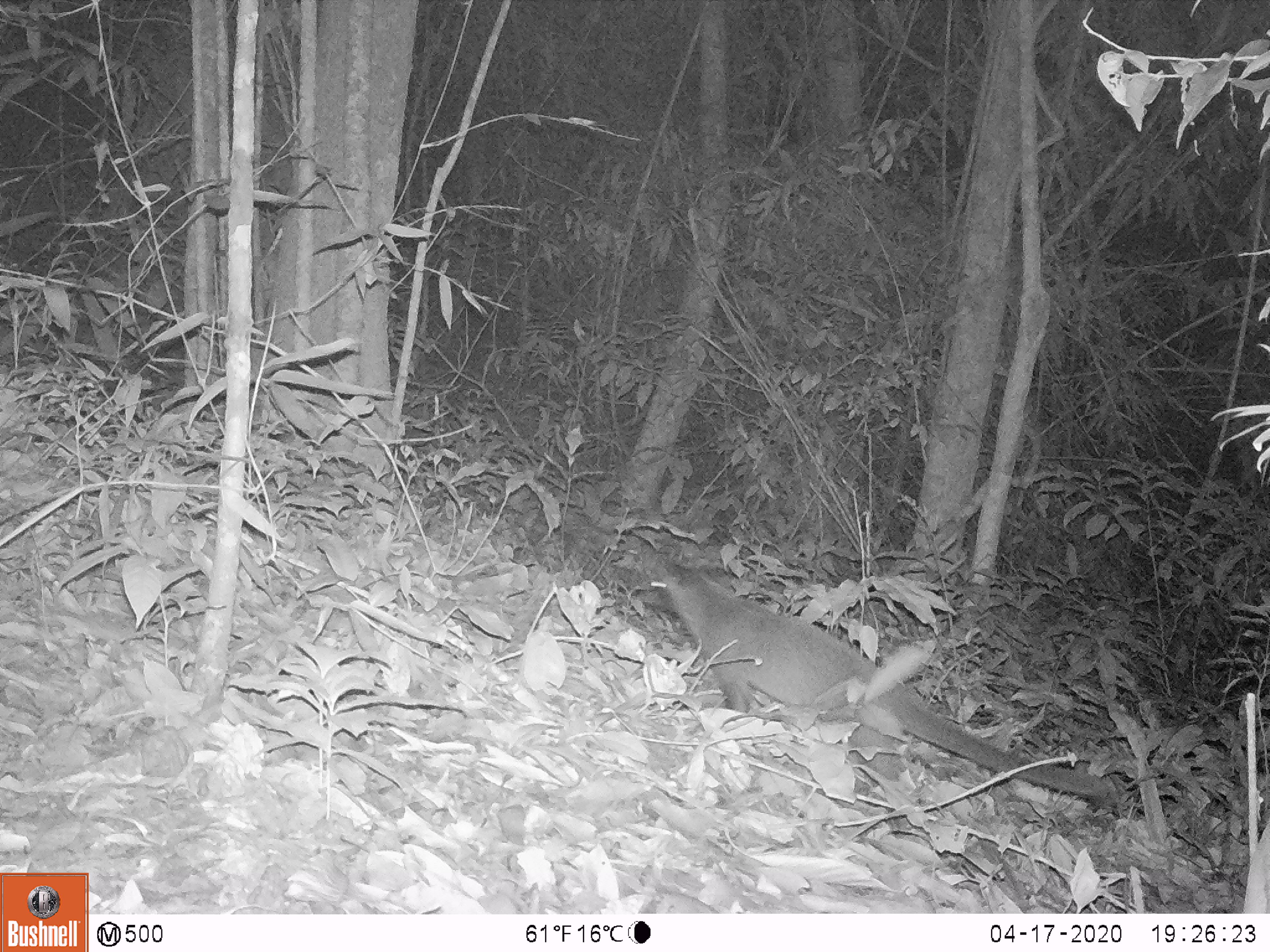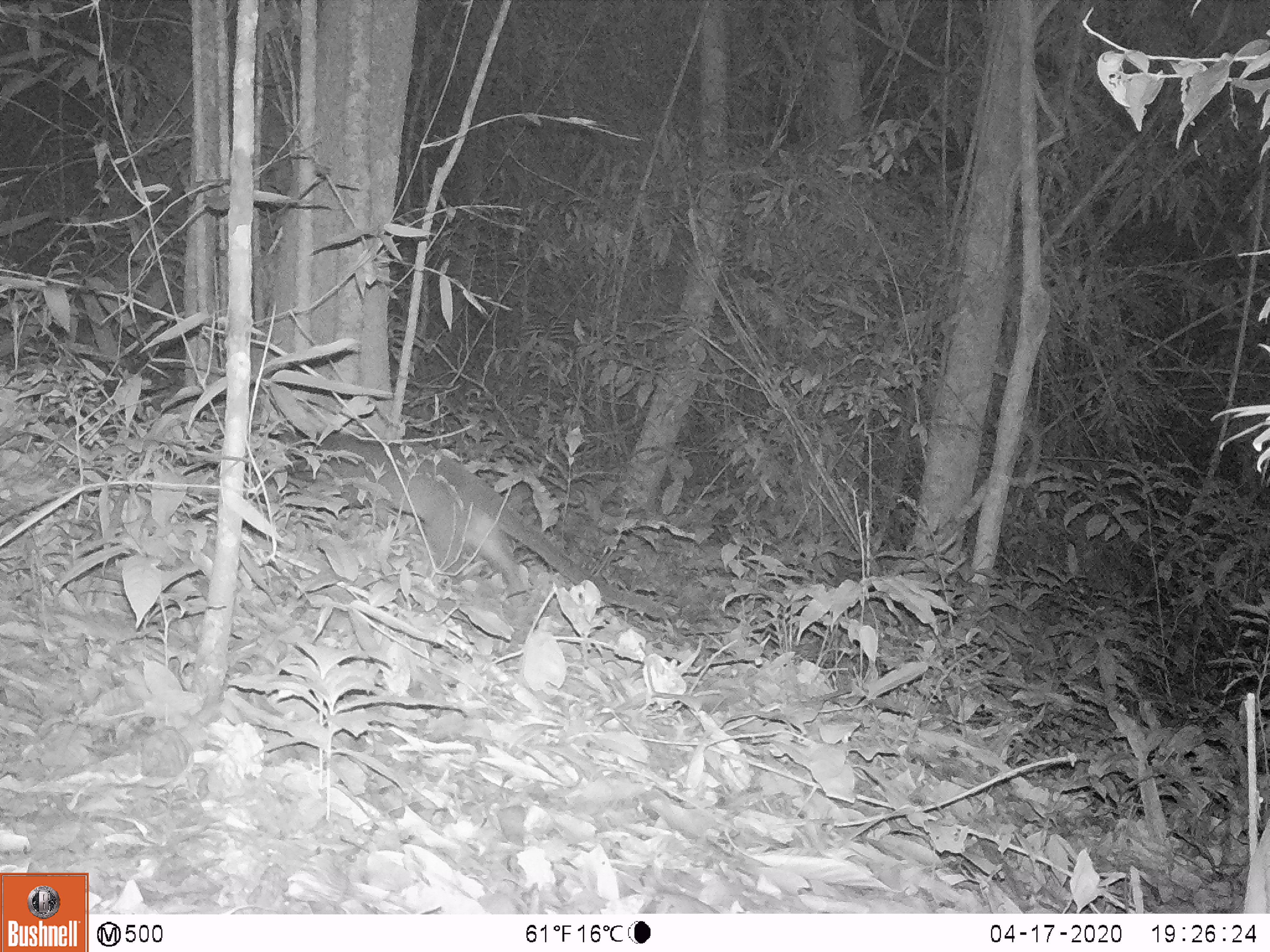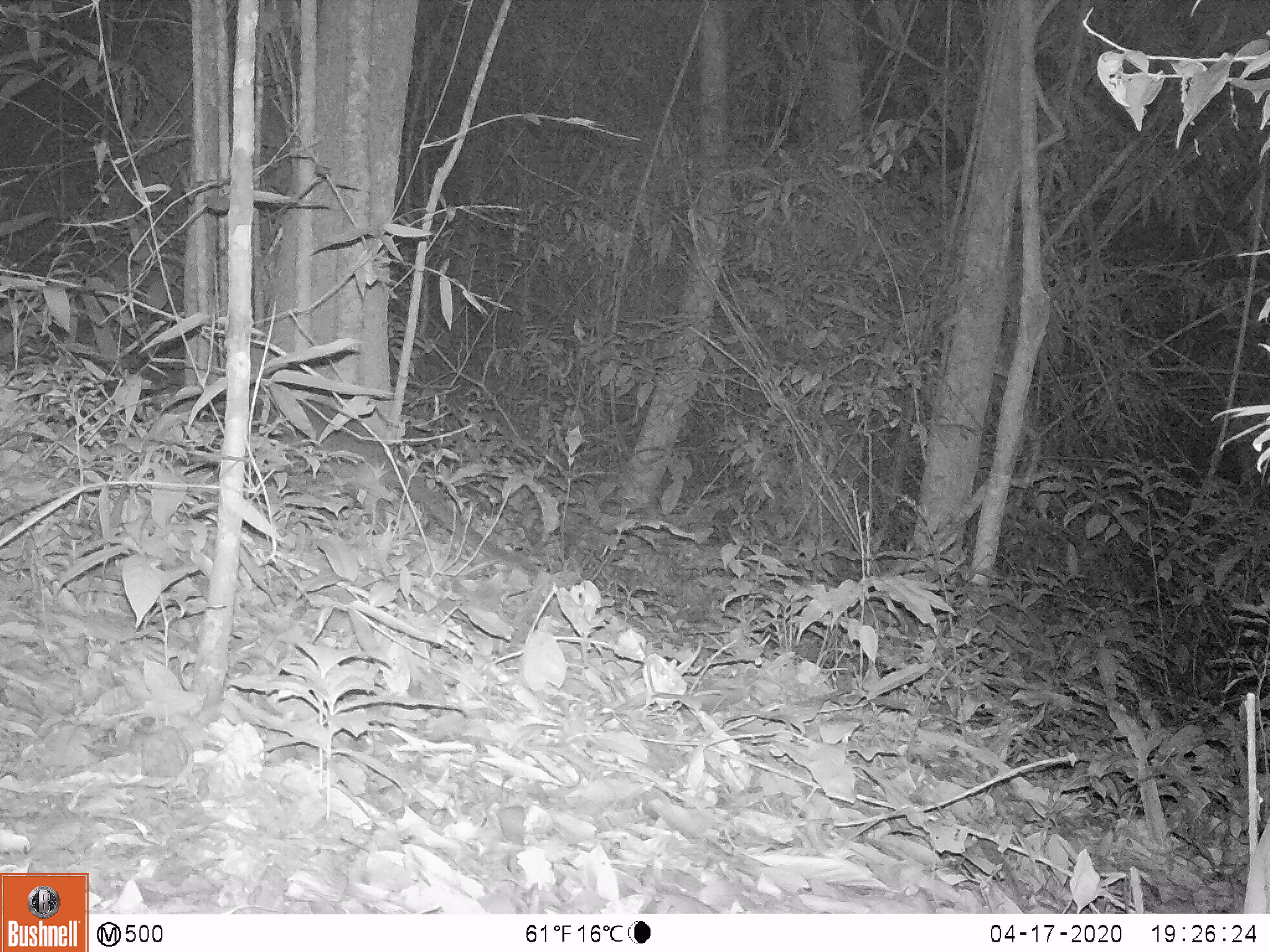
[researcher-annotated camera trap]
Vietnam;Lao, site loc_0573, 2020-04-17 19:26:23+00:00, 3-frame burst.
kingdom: Animalia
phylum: Chordata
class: Mammalia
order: Carnivora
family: Viverridae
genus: Paguma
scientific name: Paguma larvata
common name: masked palm civet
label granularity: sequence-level